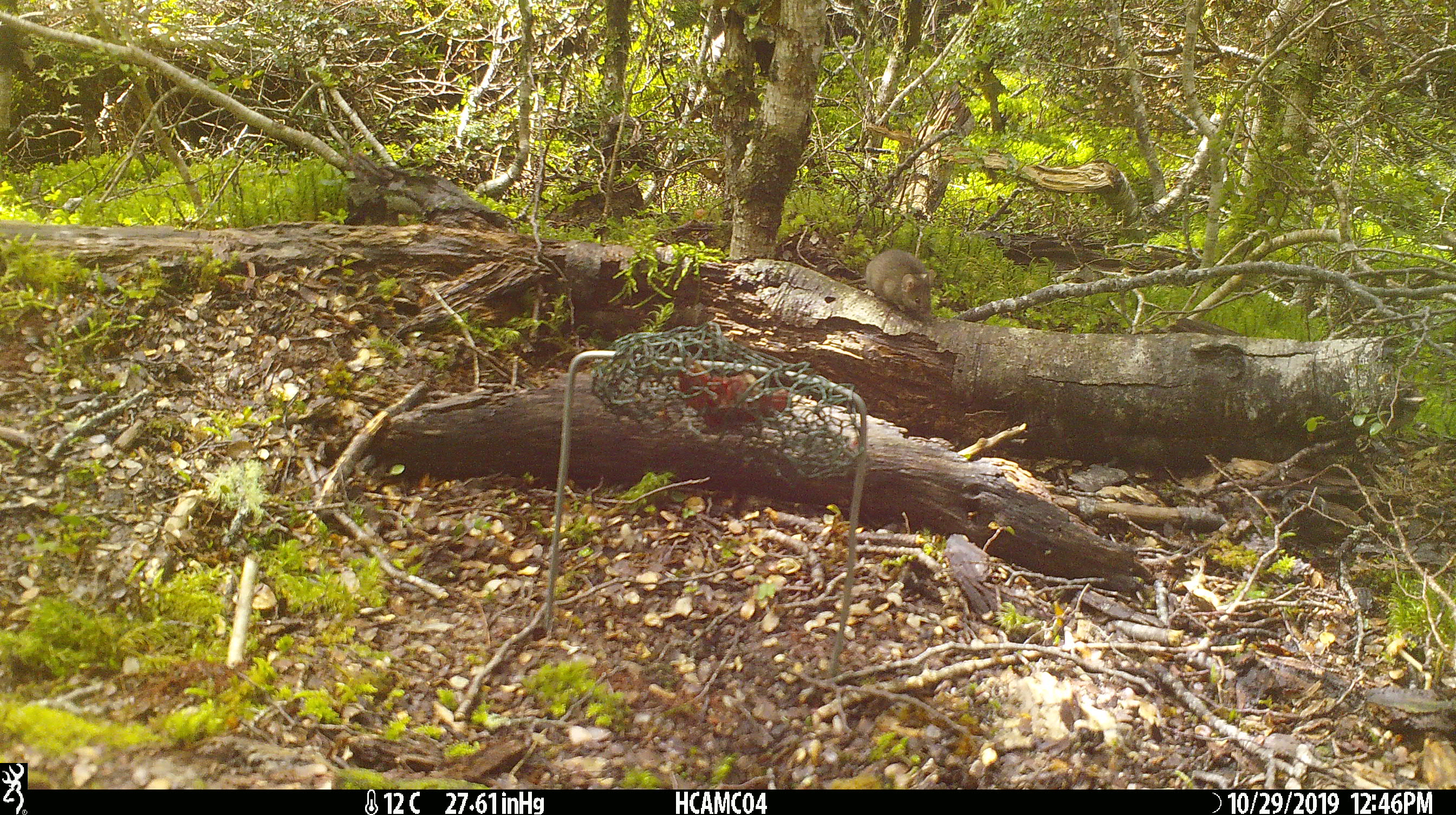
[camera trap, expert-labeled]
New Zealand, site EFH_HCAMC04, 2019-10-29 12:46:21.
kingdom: Animalia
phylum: Chordata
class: Mammalia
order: Rodentia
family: Muridae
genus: Mus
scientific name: Mus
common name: mouse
Mouse (Mus).